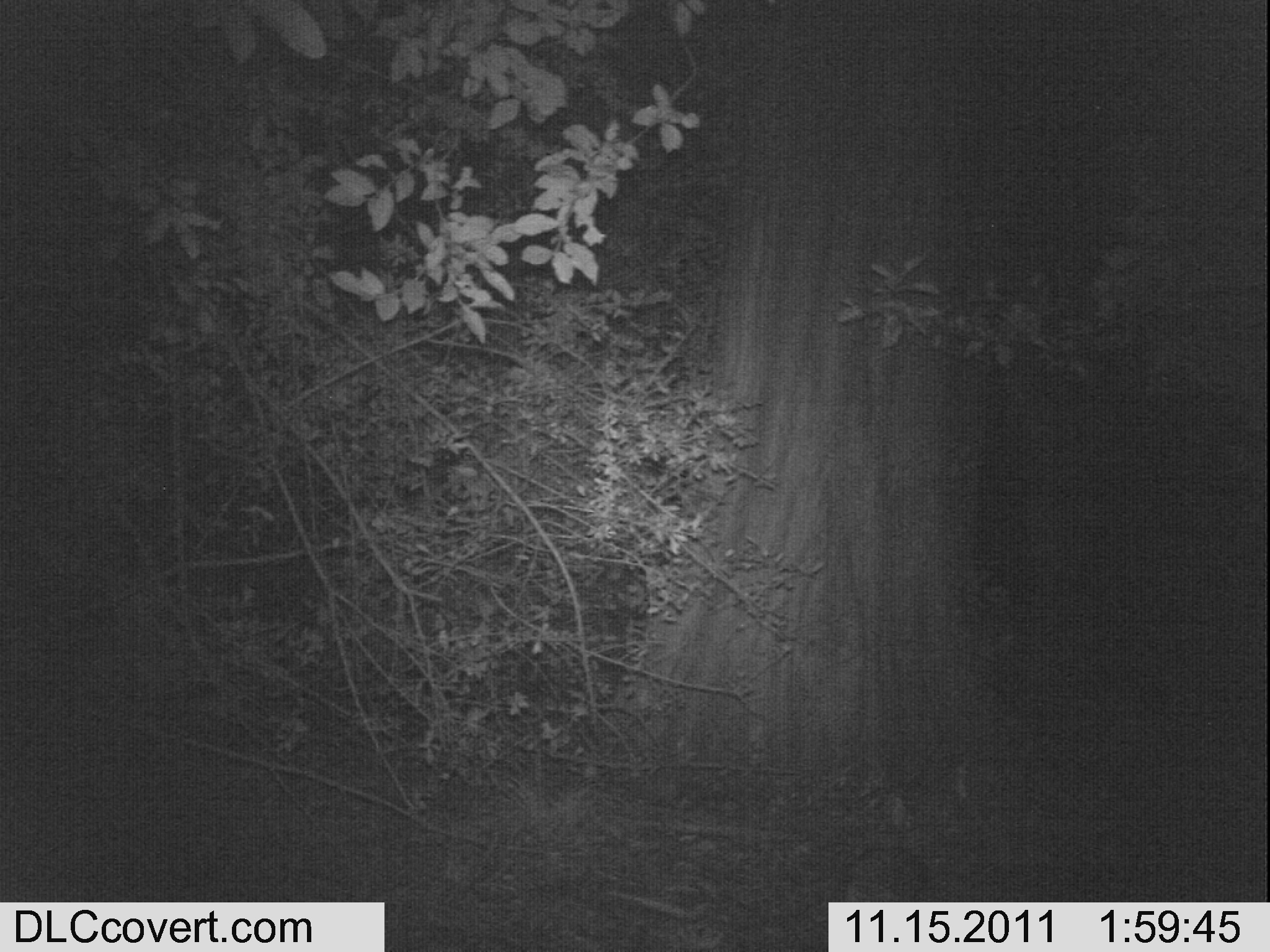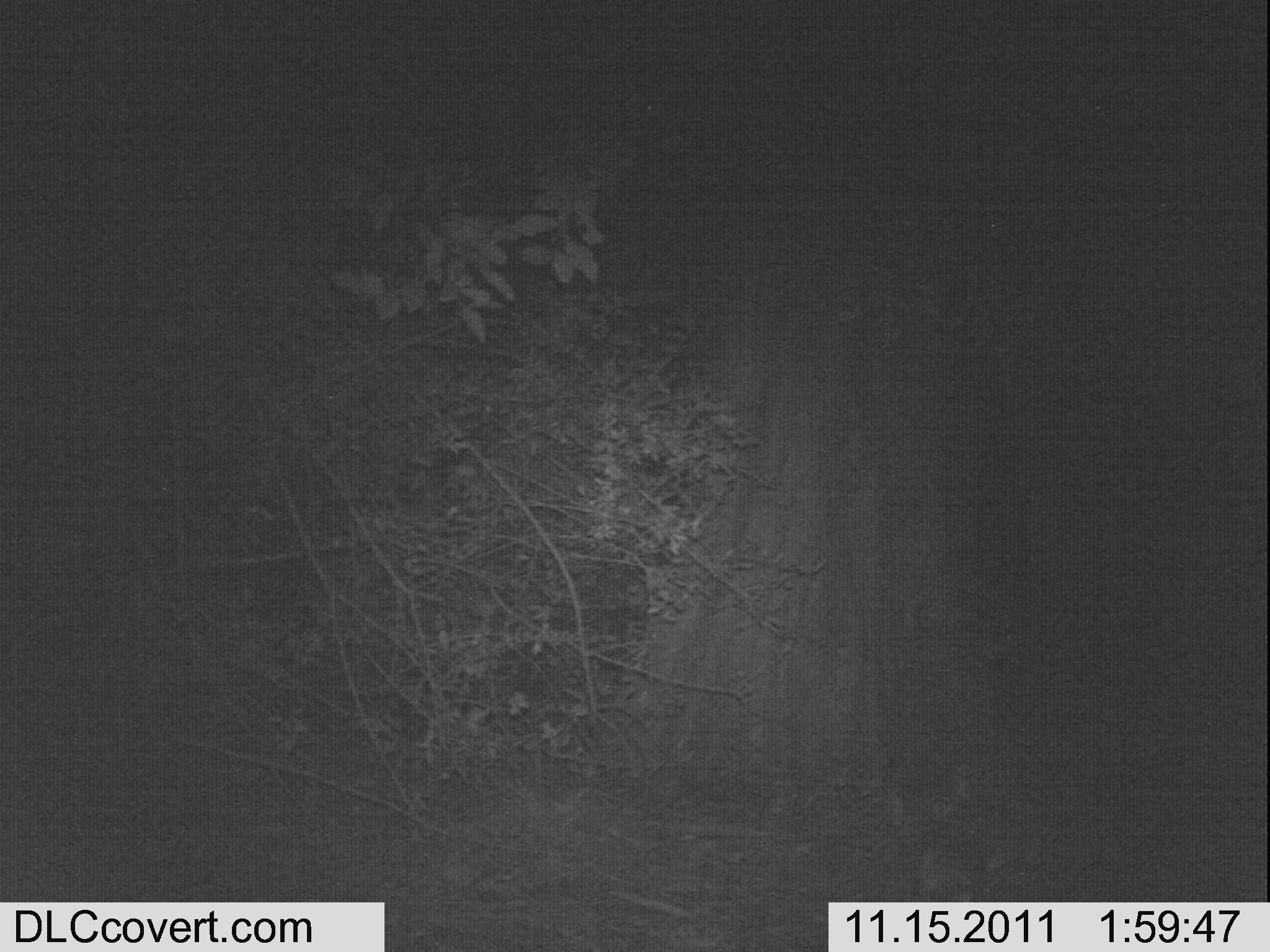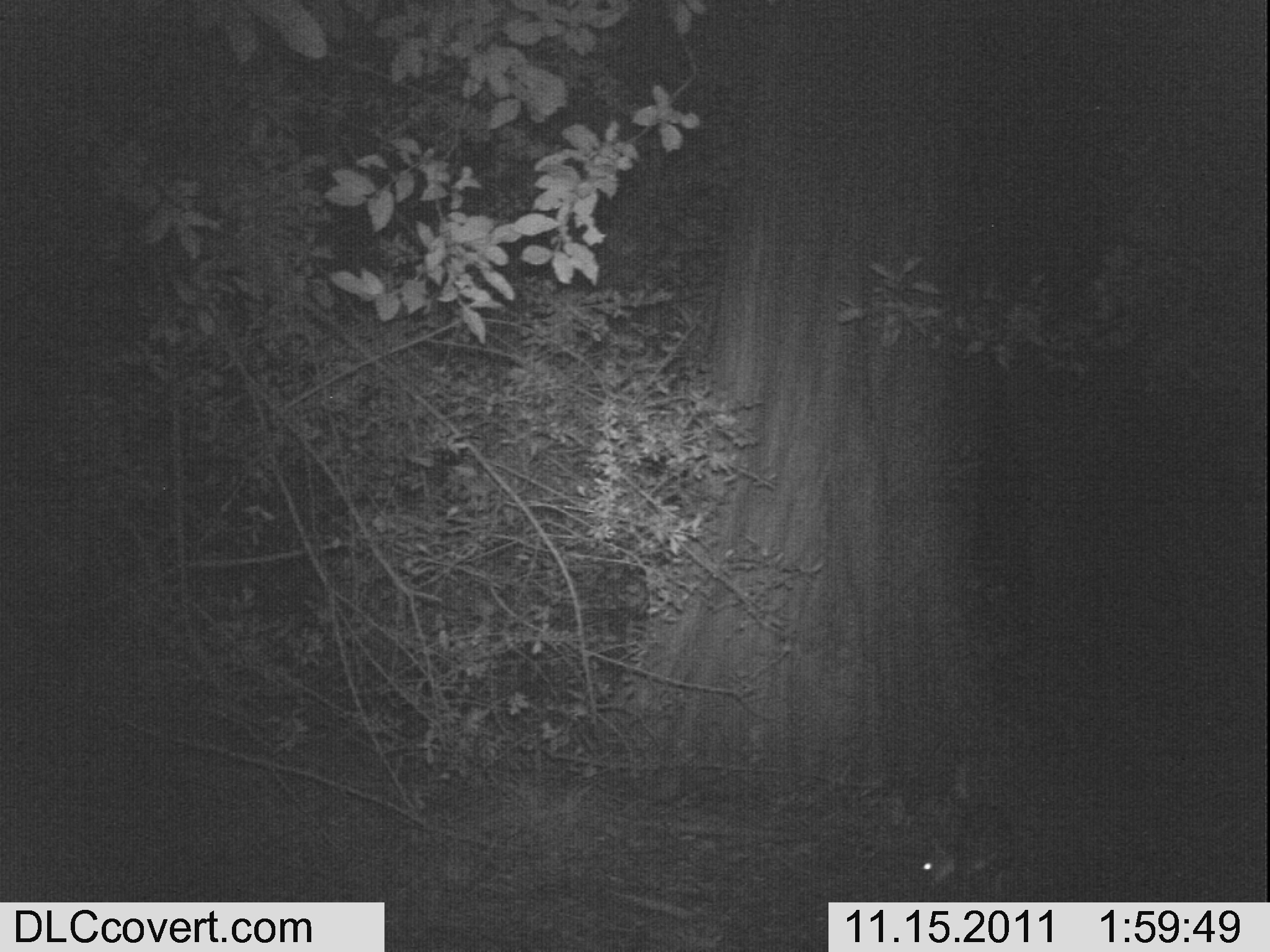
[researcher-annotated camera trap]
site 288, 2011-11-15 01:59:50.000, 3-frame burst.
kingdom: Animalia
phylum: Chordata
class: Mammalia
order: Artiodactyla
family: Bovidae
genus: Nesotragus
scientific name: Nesotragus moschatus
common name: suni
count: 1